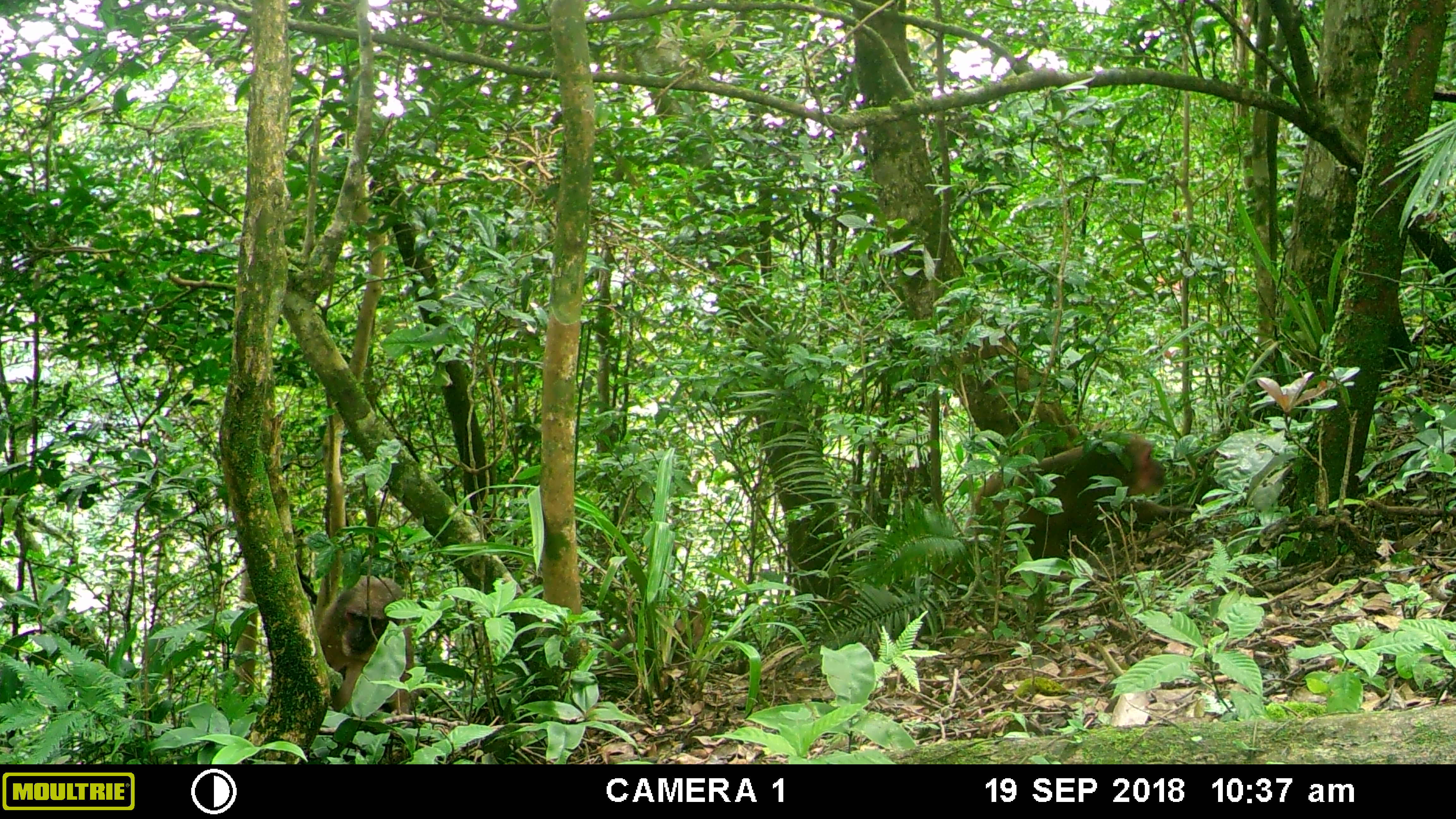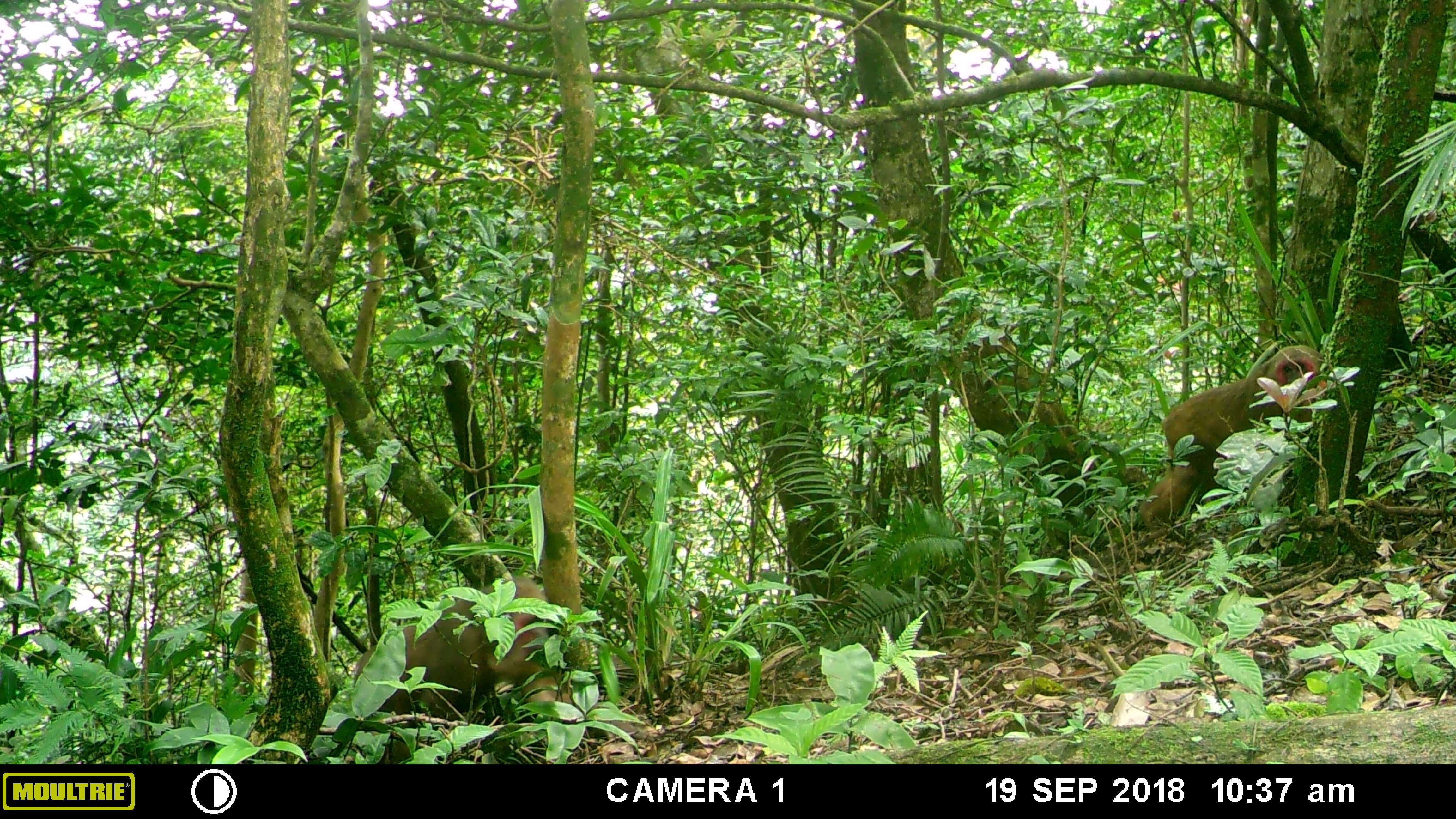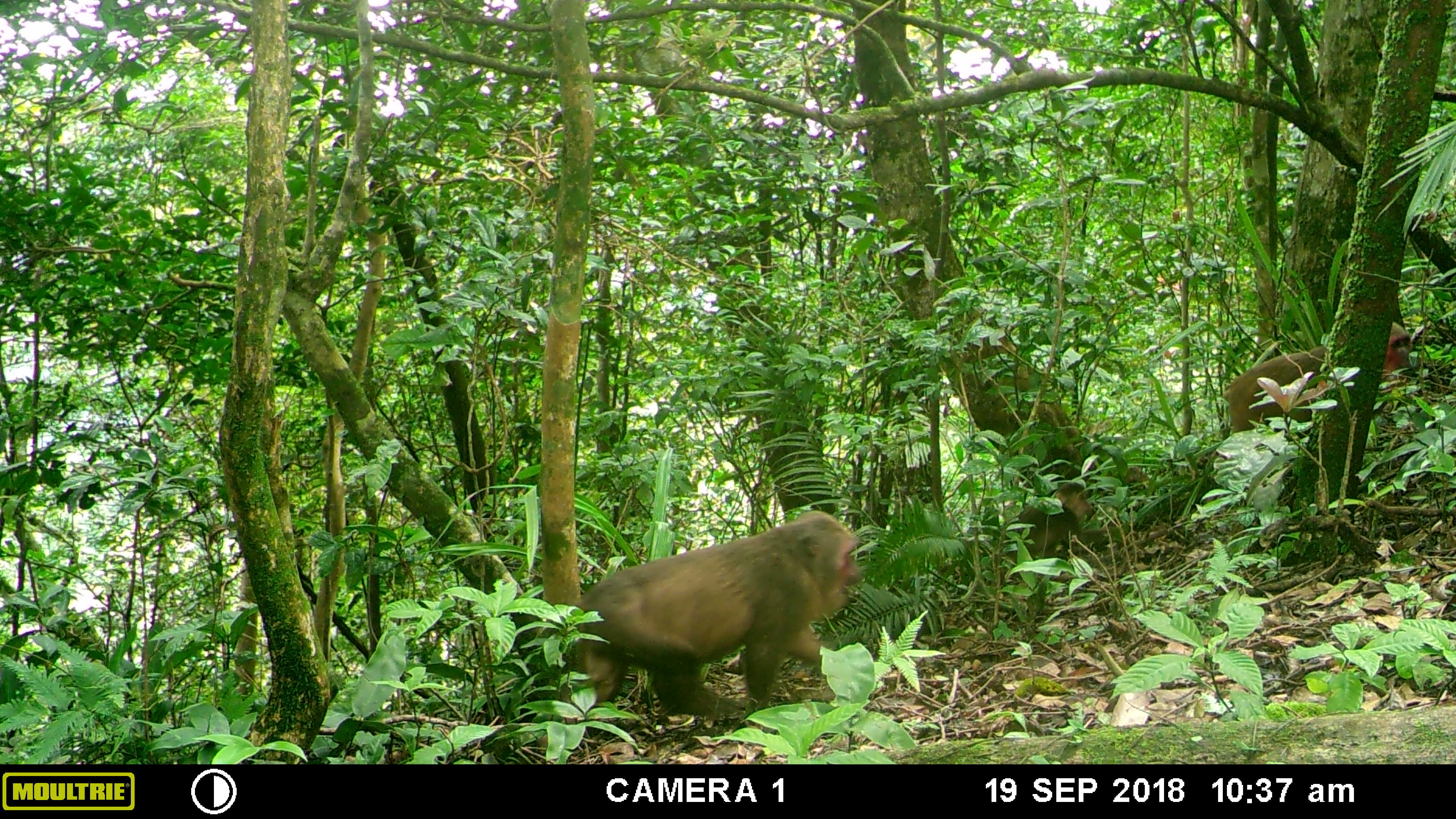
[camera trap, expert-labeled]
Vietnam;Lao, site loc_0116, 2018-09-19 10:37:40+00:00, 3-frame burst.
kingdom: Animalia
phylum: Chordata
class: Mammalia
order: Primates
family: Cercopithecidae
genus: Macaca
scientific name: Macaca arctoides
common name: stump-tailed macaque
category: stump tailed macaque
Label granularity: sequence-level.